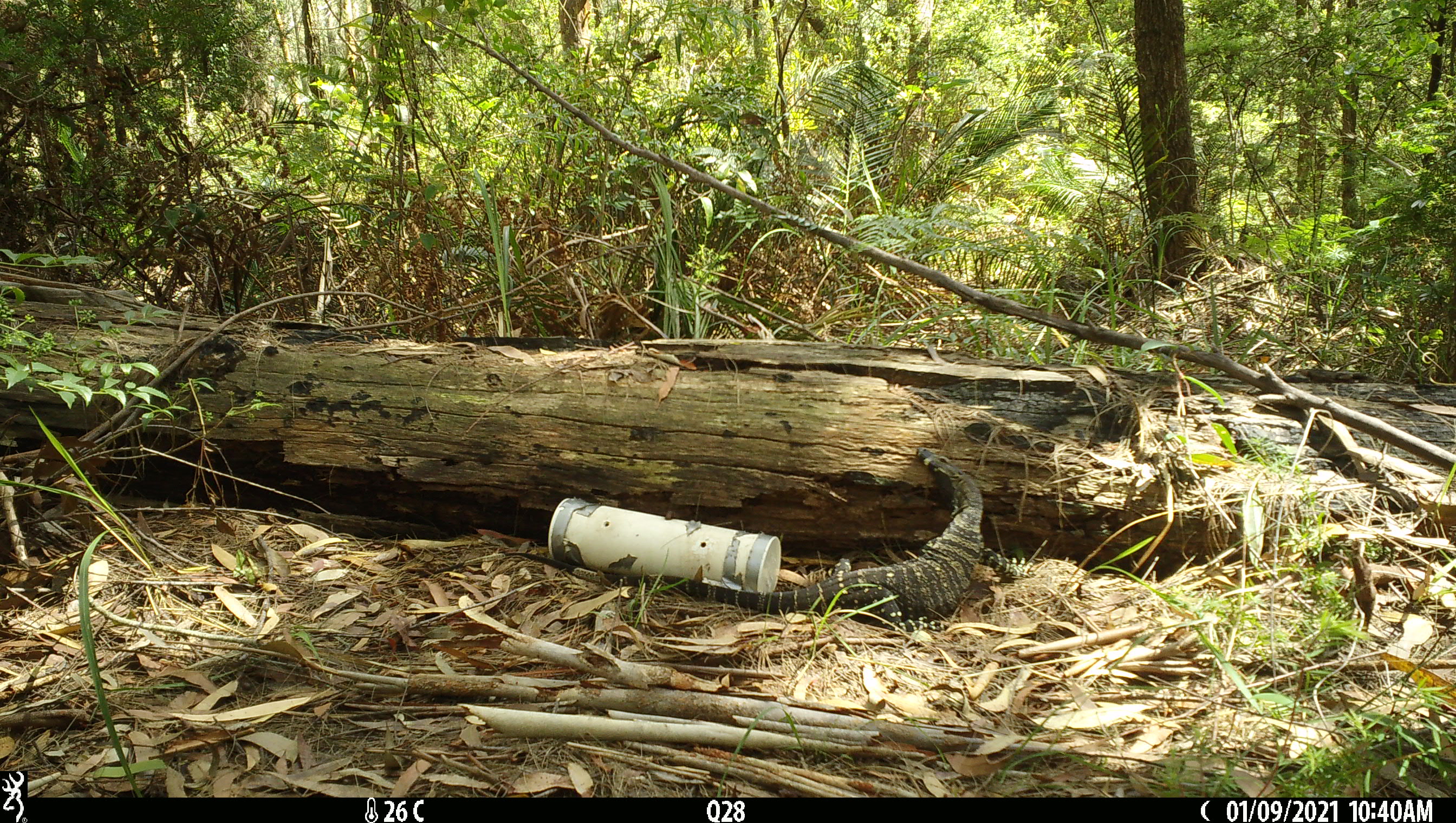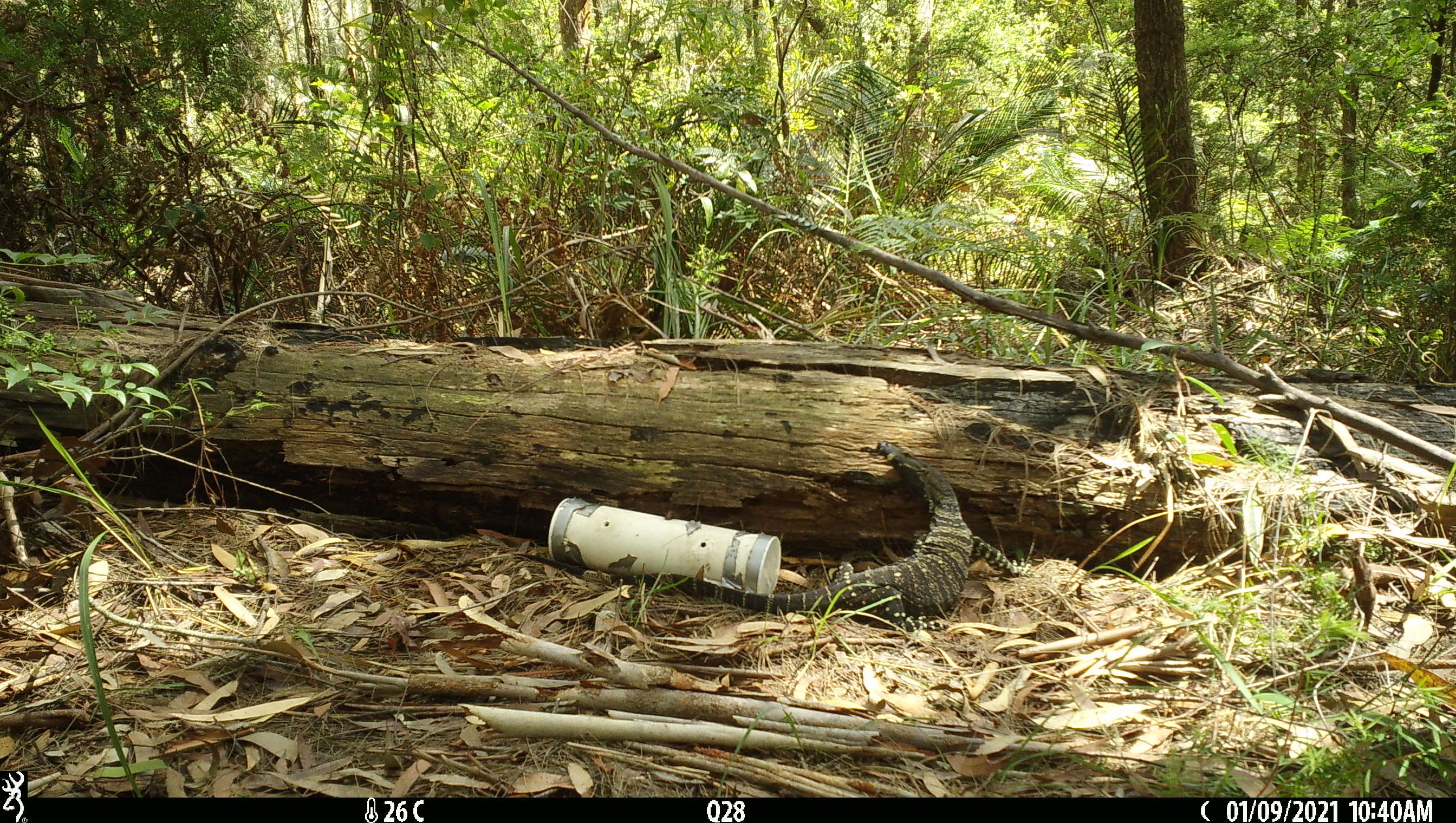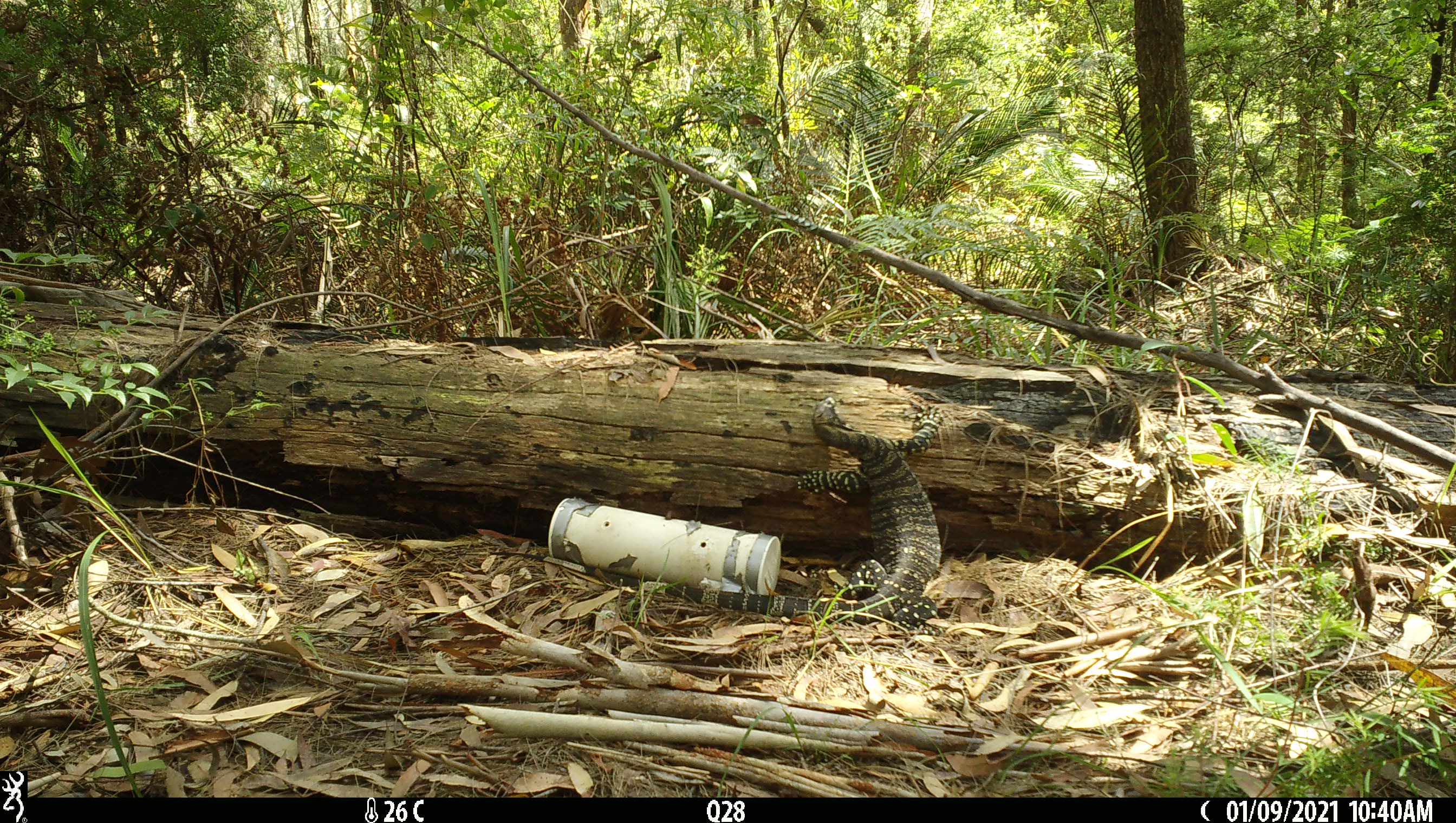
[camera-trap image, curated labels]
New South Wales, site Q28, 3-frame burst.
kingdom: Animalia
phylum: Chordata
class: Reptilia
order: Squamata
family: Varanidae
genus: Varanus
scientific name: Varanus varius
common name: lace monitor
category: goanna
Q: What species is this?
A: Goanna (lace monitor) (Varanus varius).